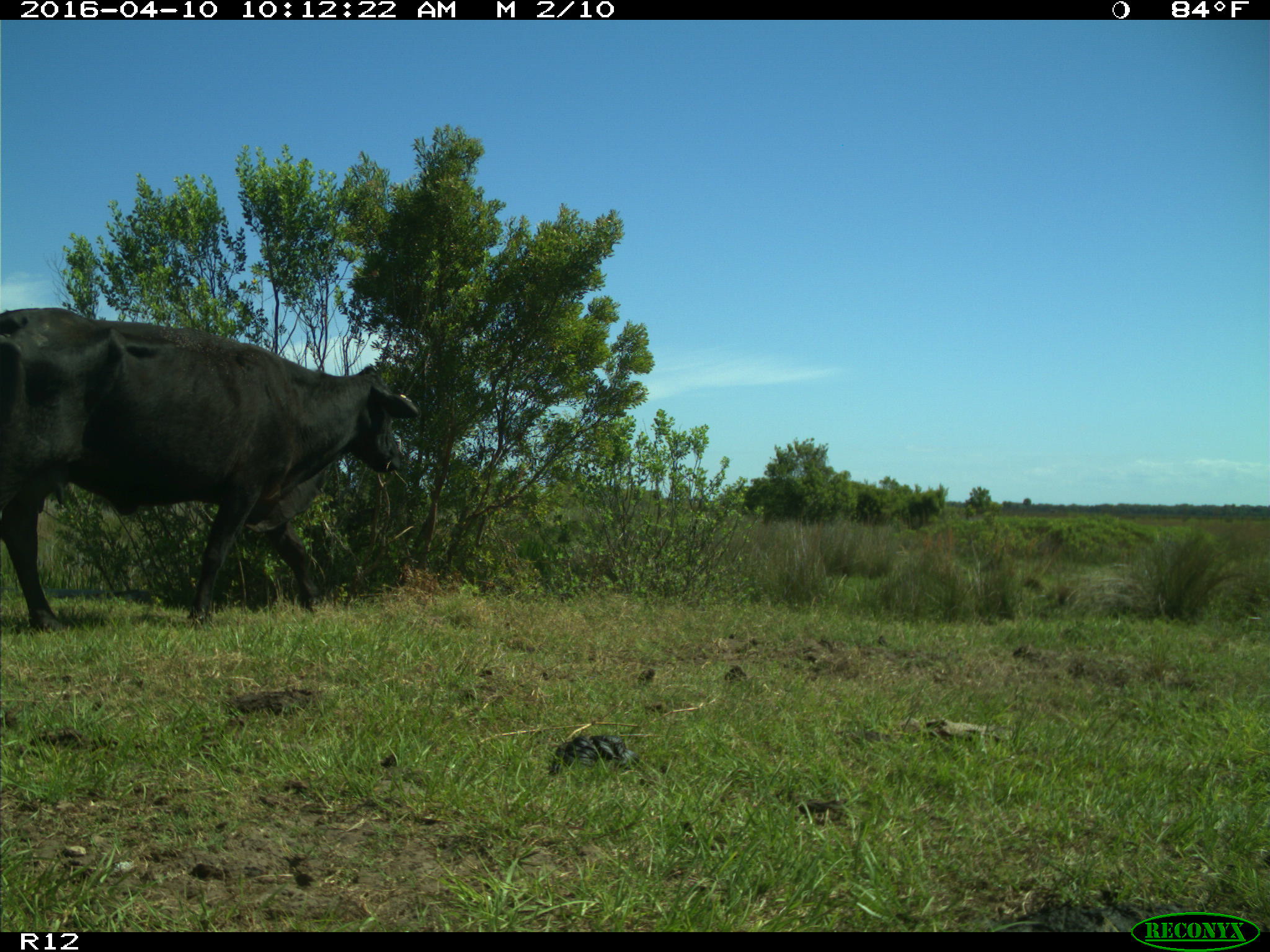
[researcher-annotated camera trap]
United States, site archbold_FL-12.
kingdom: Animalia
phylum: Chordata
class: Mammalia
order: Artiodactyla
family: Bovidae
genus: Bos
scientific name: Bos taurus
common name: domestic cow